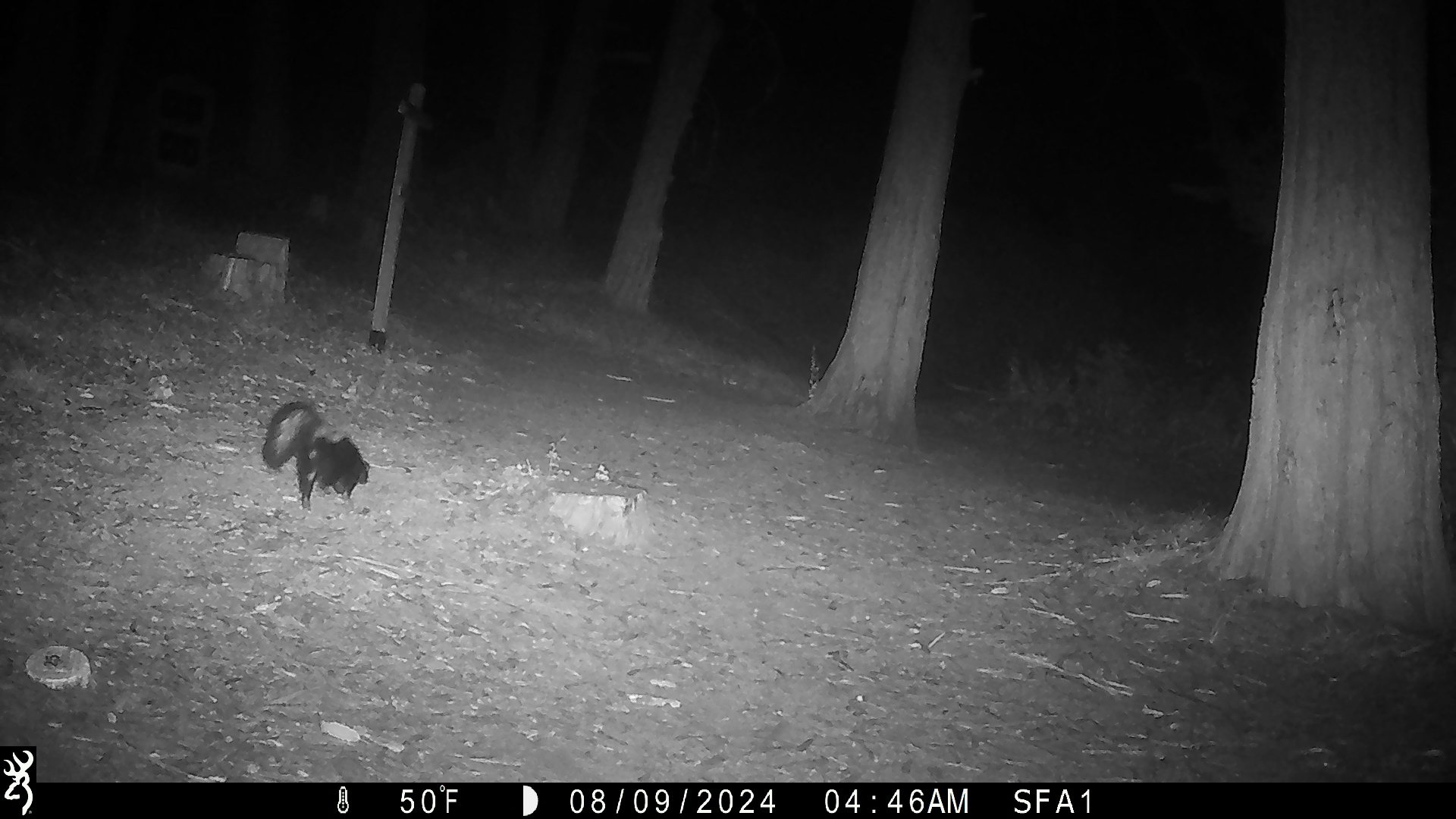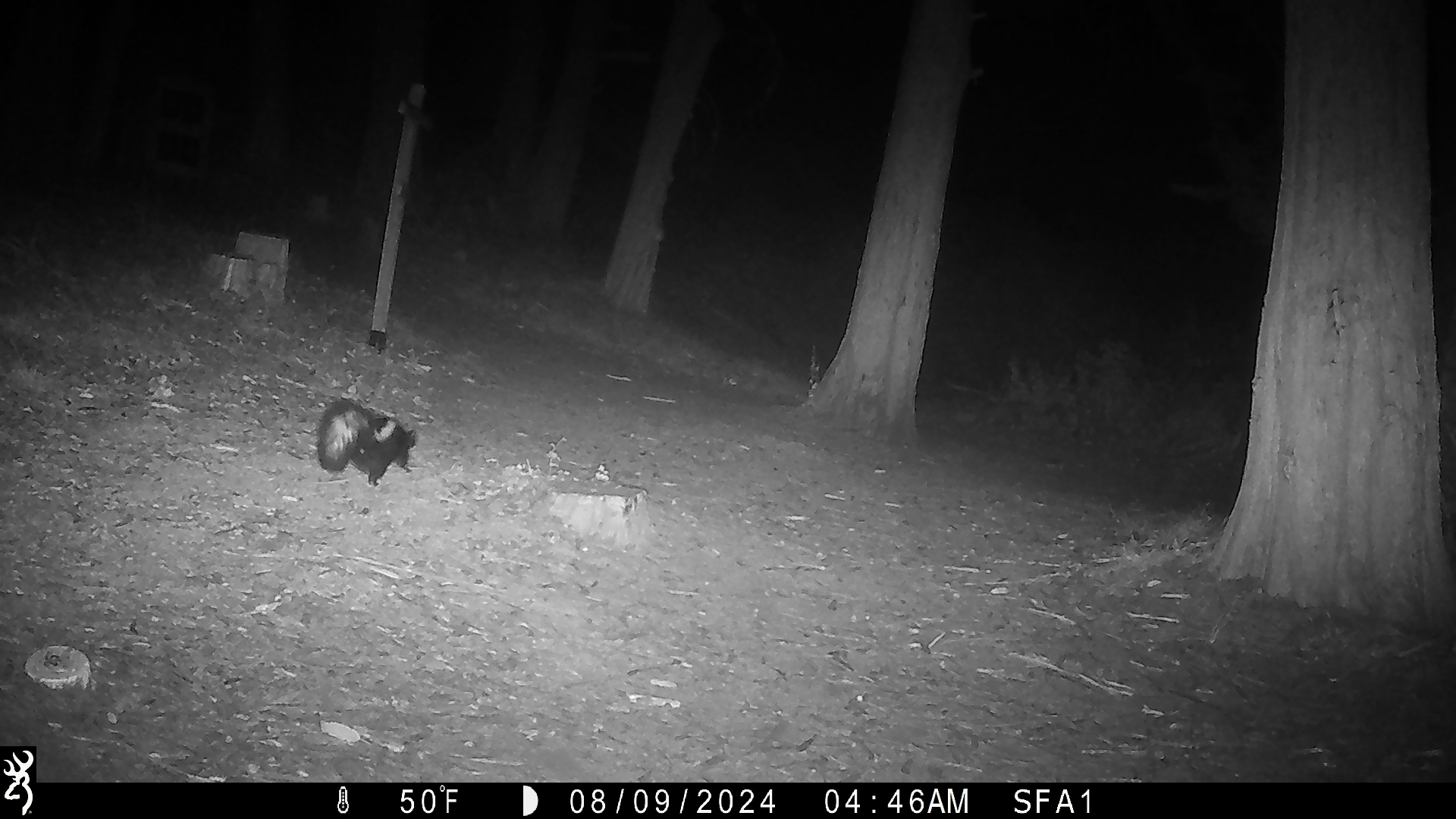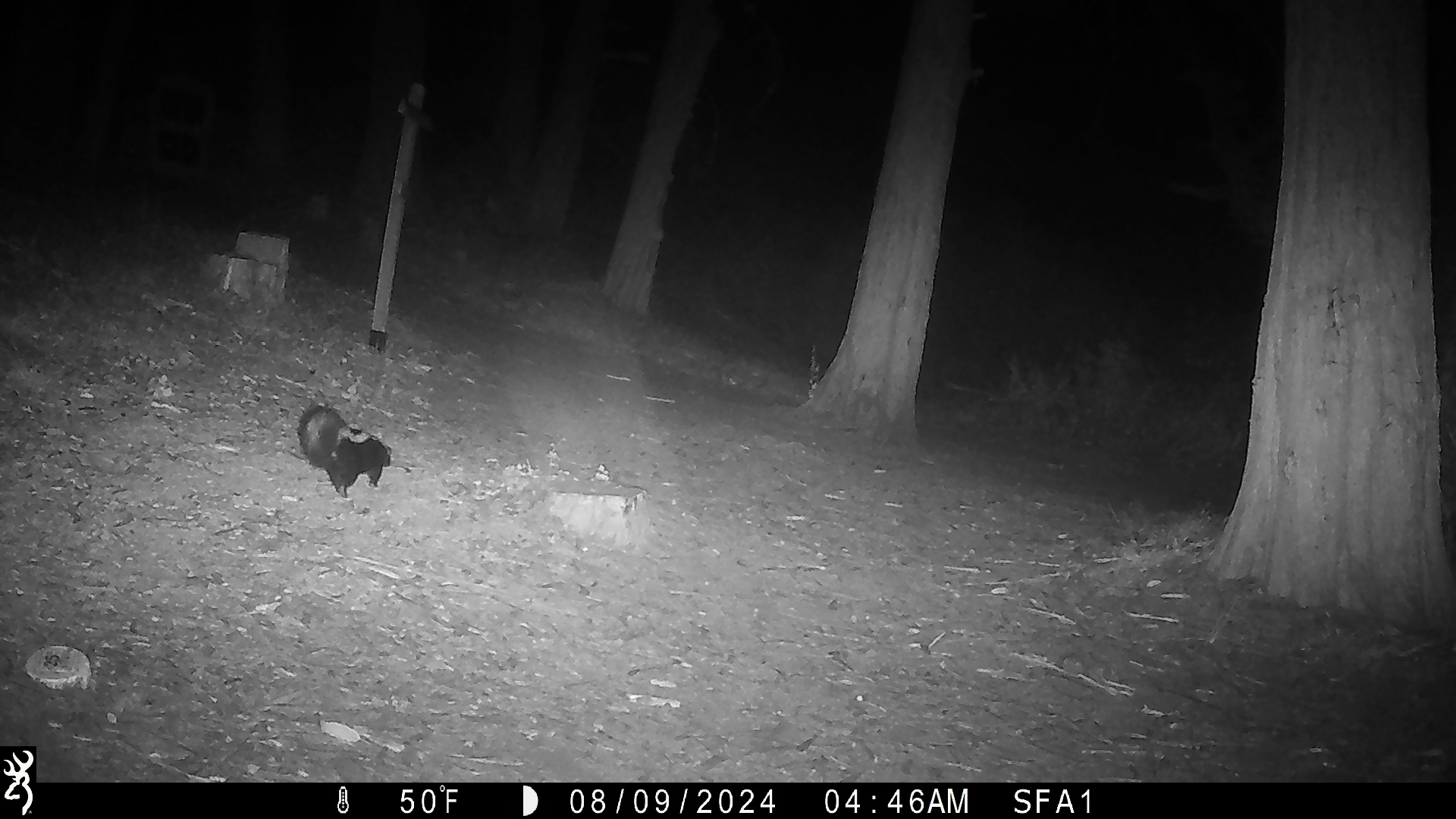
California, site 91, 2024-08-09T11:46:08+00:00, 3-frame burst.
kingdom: Animalia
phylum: Chordata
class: Mammalia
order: Carnivora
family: Mephitidae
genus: Mephitis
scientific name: Mephitis mephitis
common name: striped skunk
Striped skunk (Mephitis mephitis).